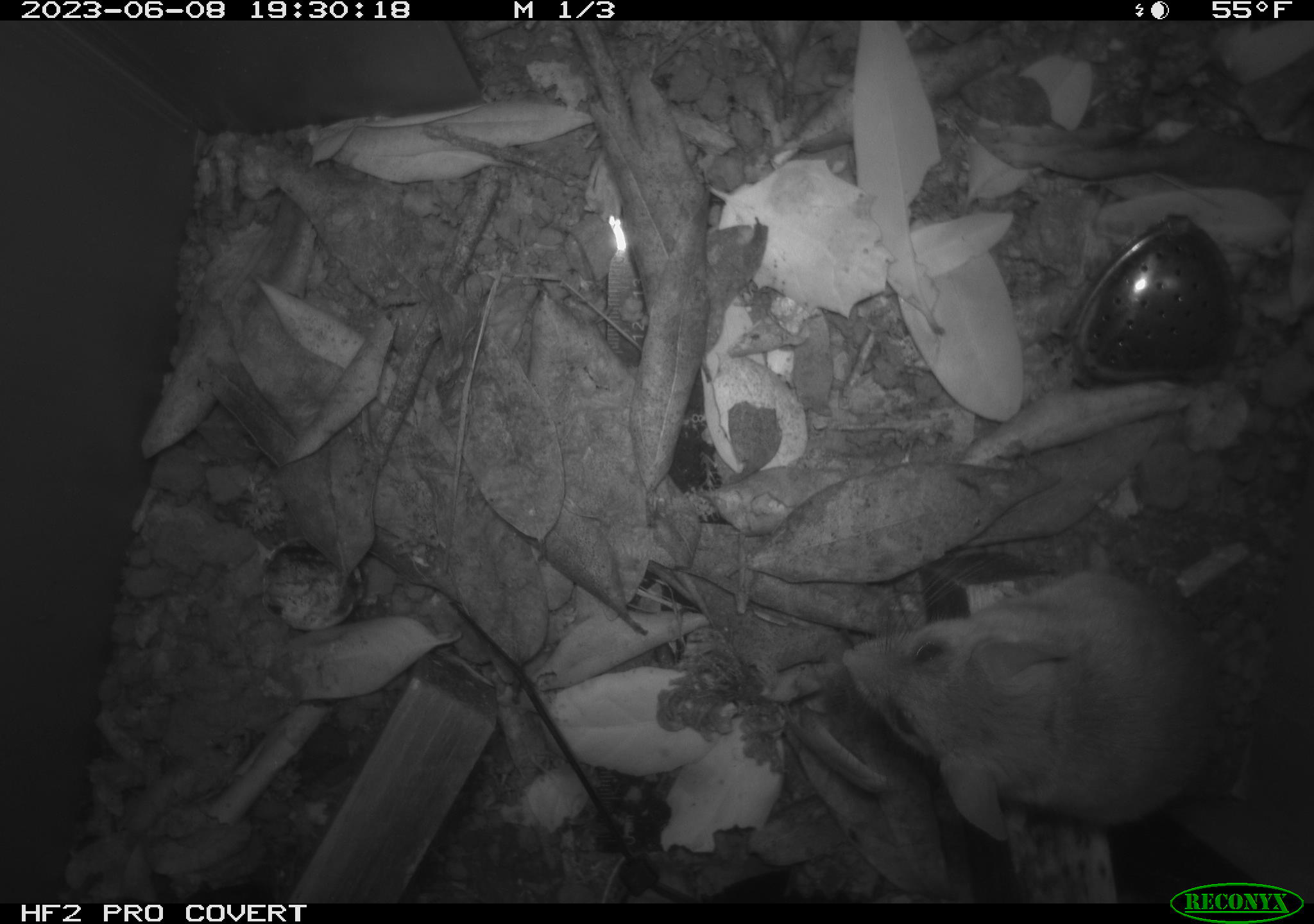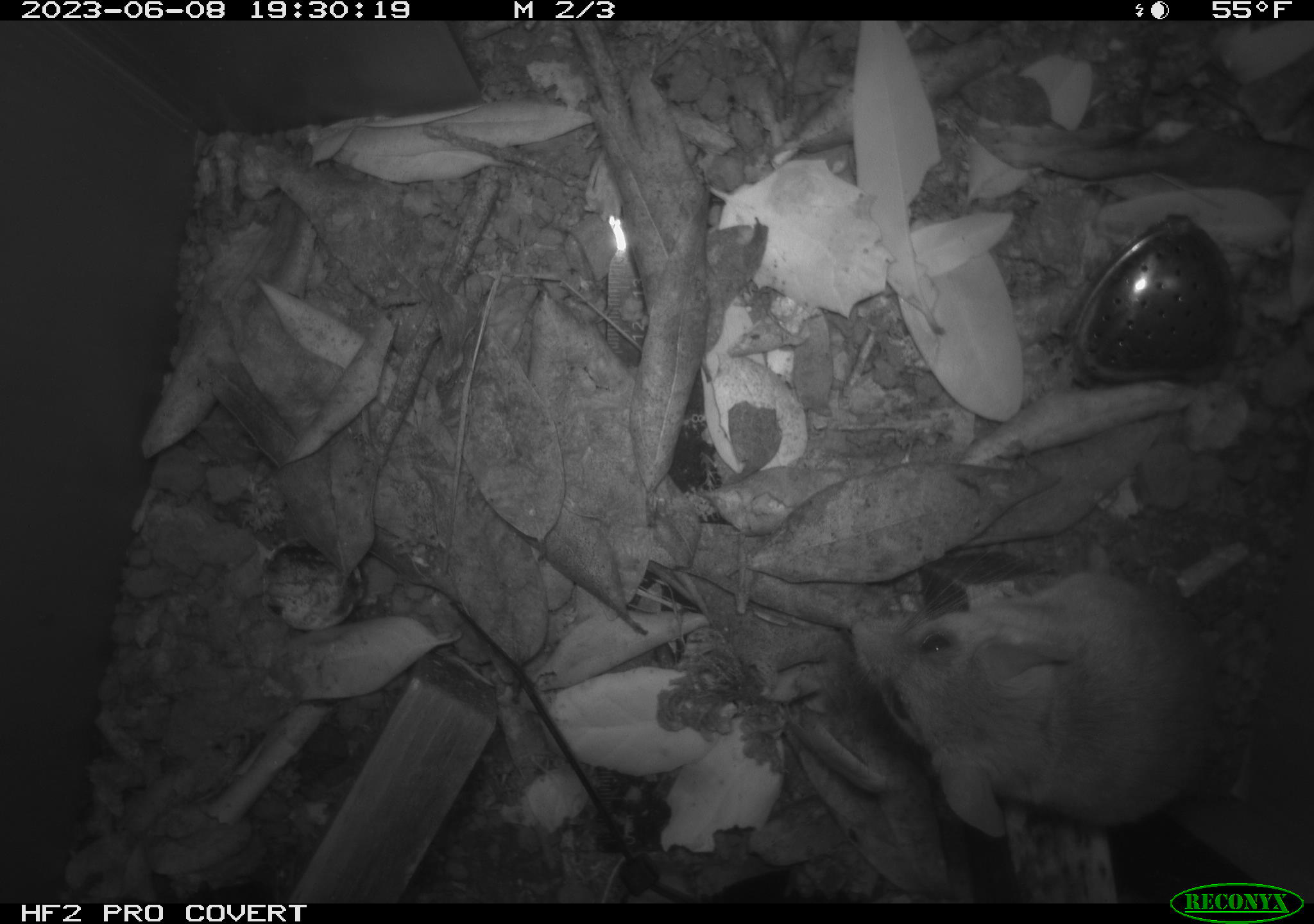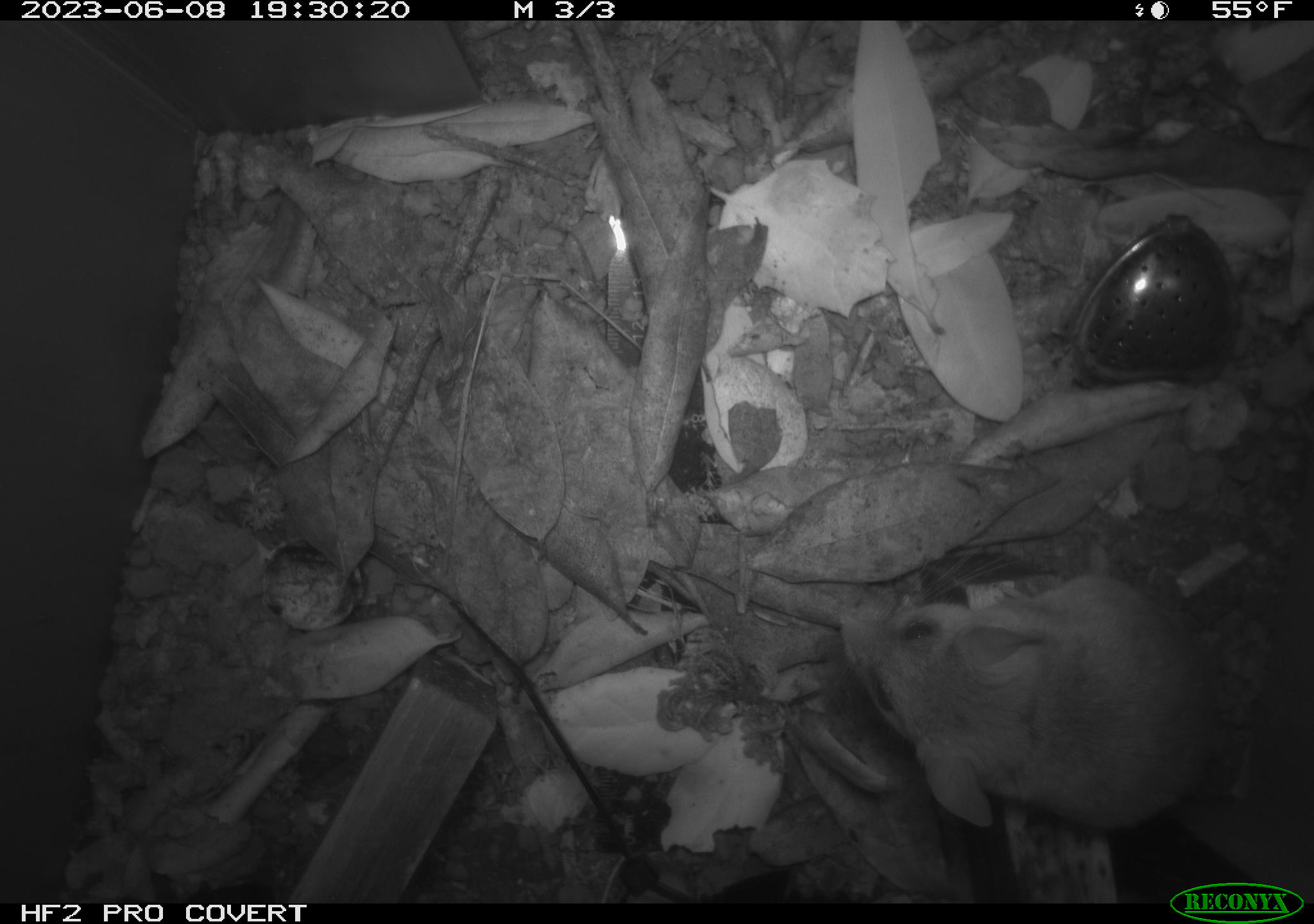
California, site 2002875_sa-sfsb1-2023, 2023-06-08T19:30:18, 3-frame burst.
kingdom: Animalia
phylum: Chordata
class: Mammalia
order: Rodentia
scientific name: Rodentia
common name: mouse species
Mouse species (Rodentia).